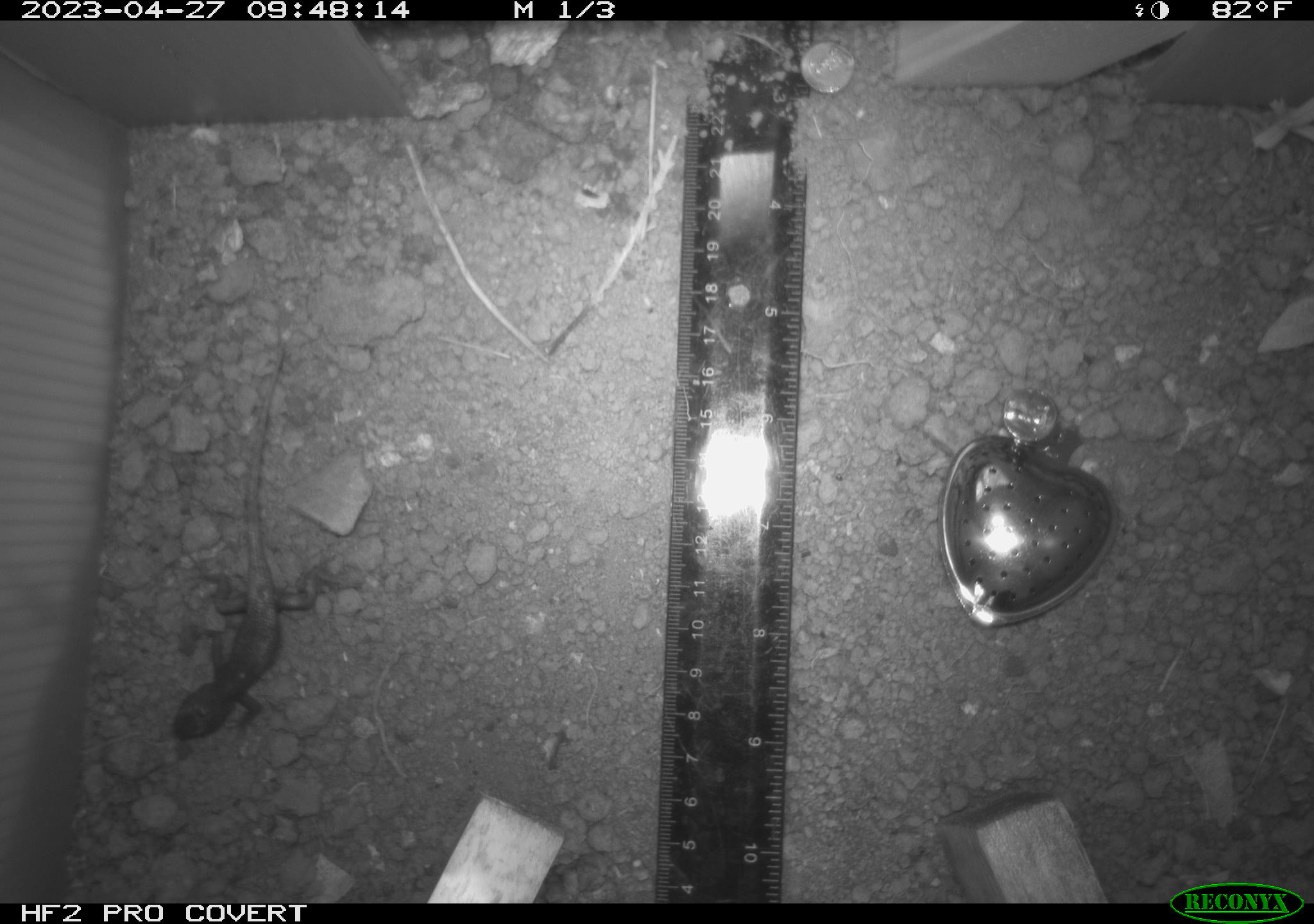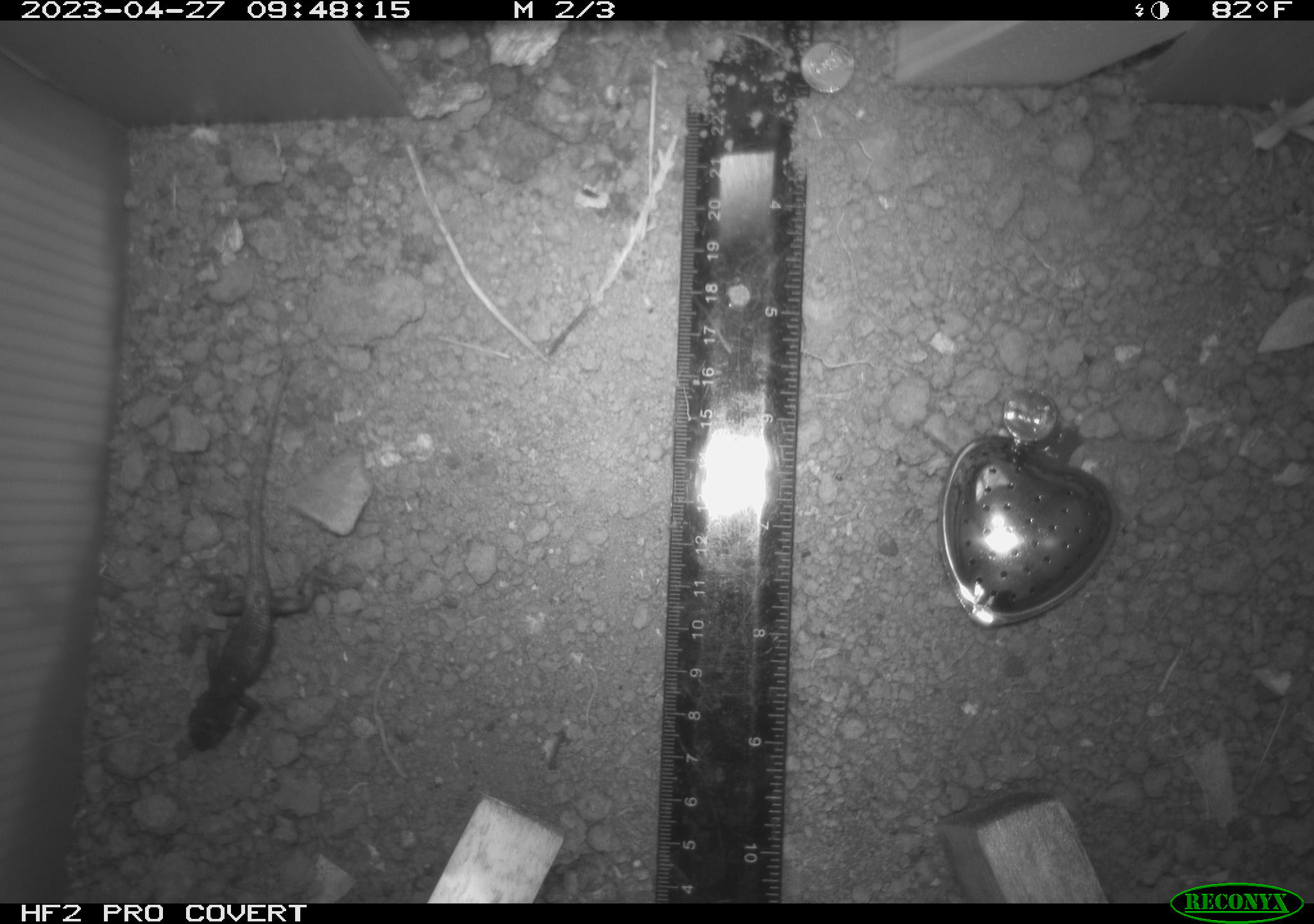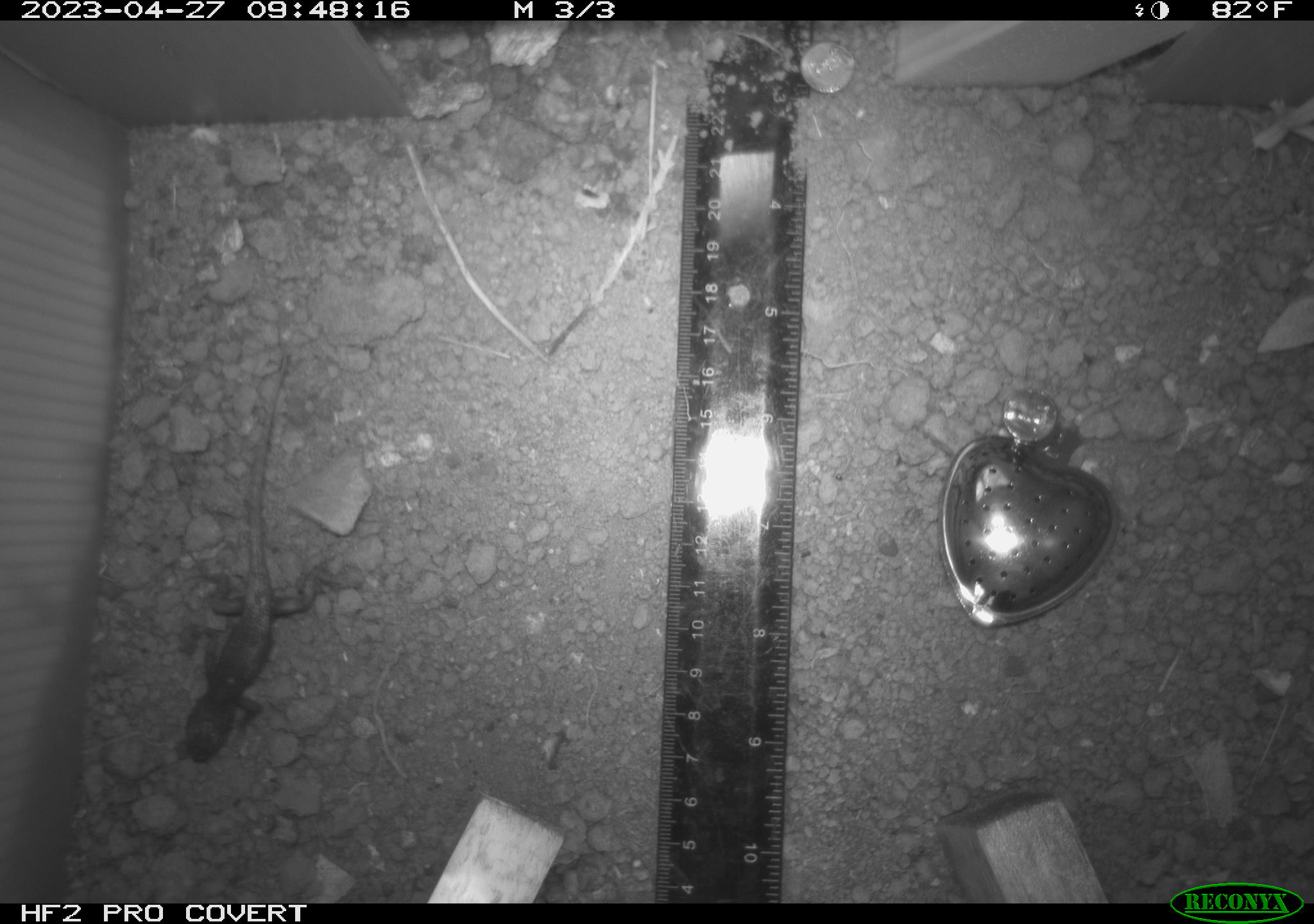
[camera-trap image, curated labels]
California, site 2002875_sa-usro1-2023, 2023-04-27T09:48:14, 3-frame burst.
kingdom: Animalia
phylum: Chordata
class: Reptilia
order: Squamata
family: Phrynosomatidae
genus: Sceloporus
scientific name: Sceloporus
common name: spiny lizards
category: sceloporus species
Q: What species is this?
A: Sceloporus species (spiny lizards) (Sceloporus).